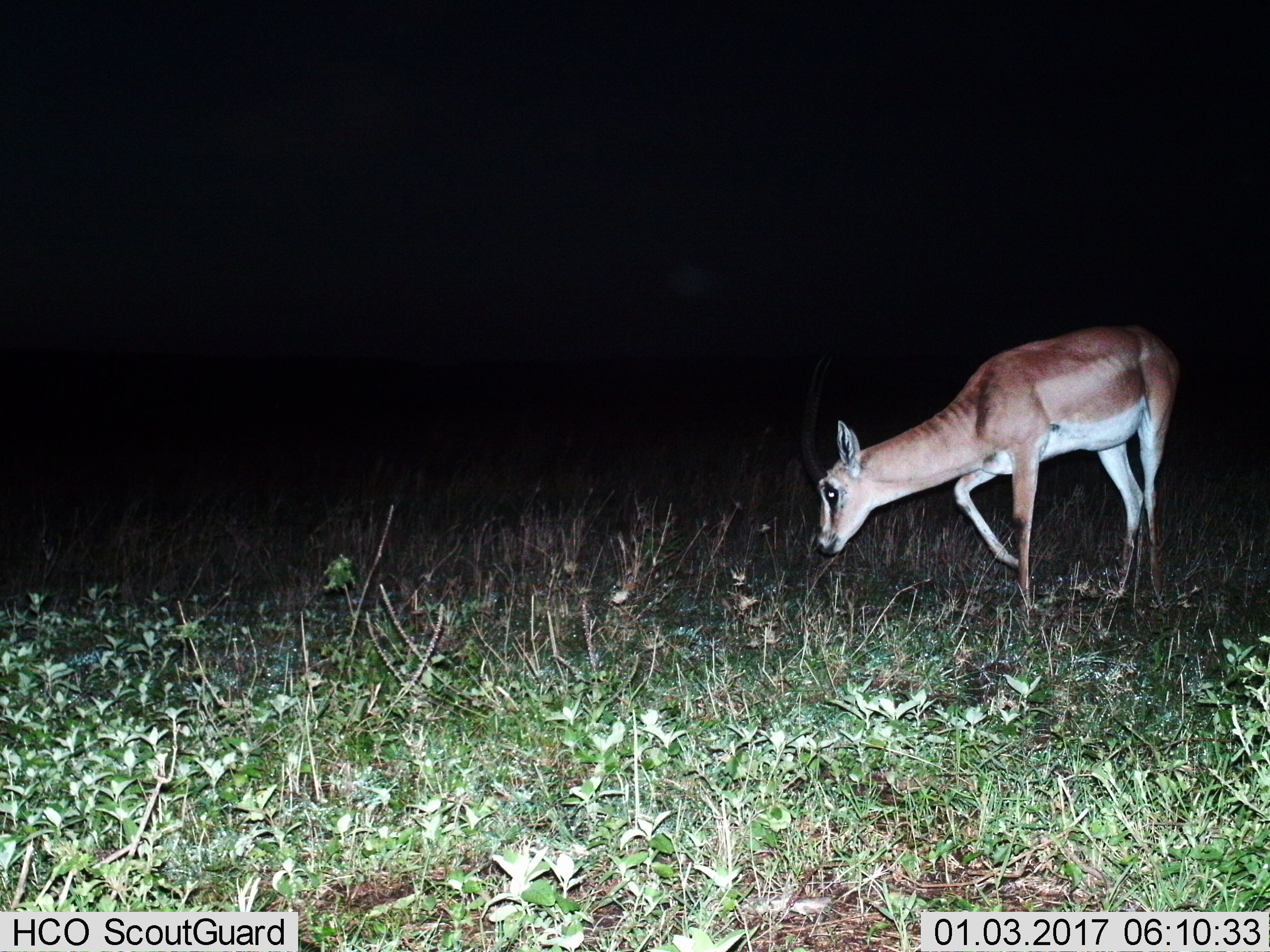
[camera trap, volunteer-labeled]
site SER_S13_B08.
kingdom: Animalia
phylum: Chordata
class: Mammalia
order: Artiodactyla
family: Bovidae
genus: Nanger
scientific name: Nanger granti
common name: grant's gazelle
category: gazellegrants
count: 1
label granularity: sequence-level